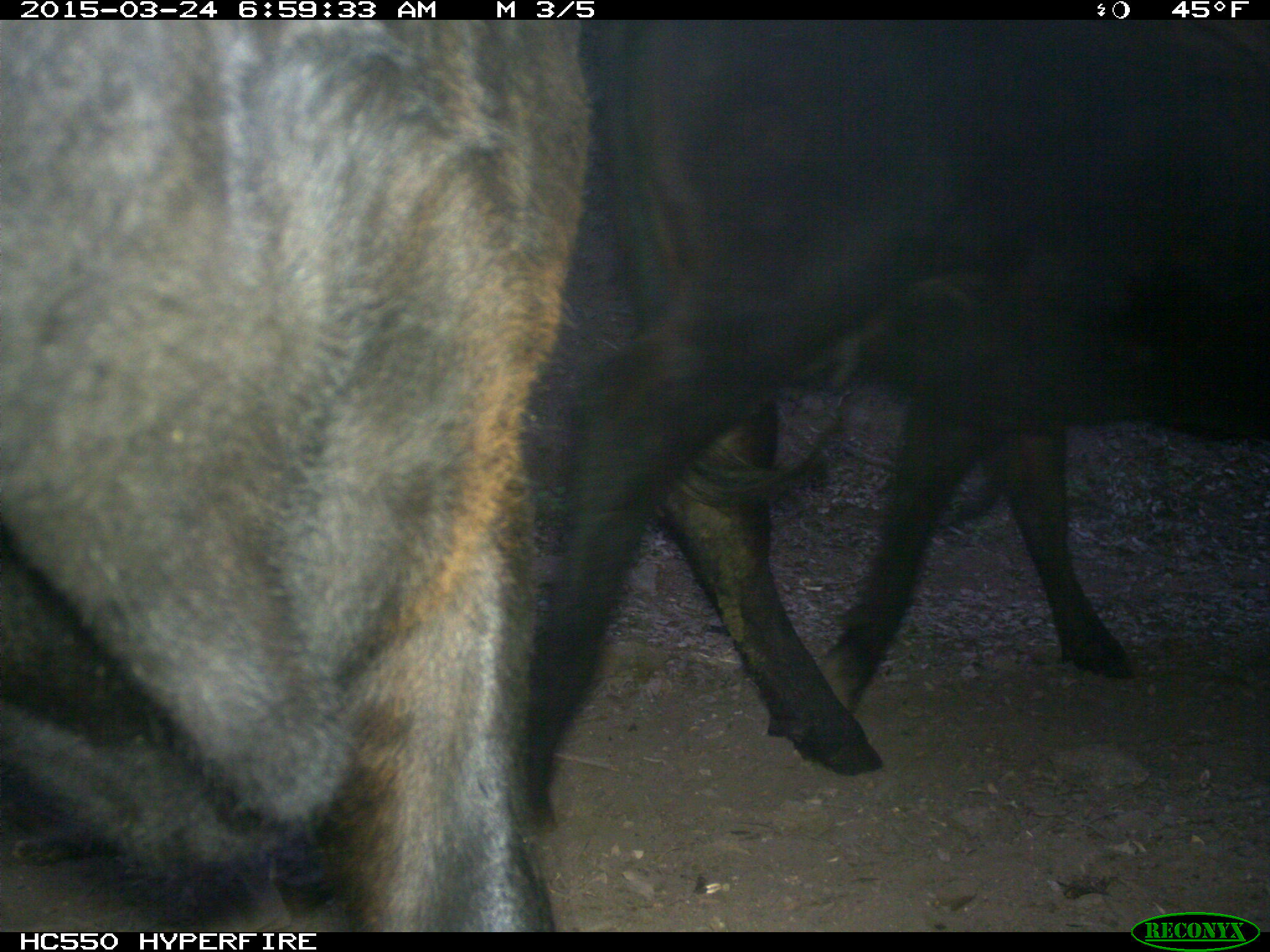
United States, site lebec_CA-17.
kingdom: Animalia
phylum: Chordata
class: Mammalia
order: Artiodactyla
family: Bovidae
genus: Bos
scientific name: Bos taurus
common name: domestic cow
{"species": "Bos taurus (domestic cow)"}